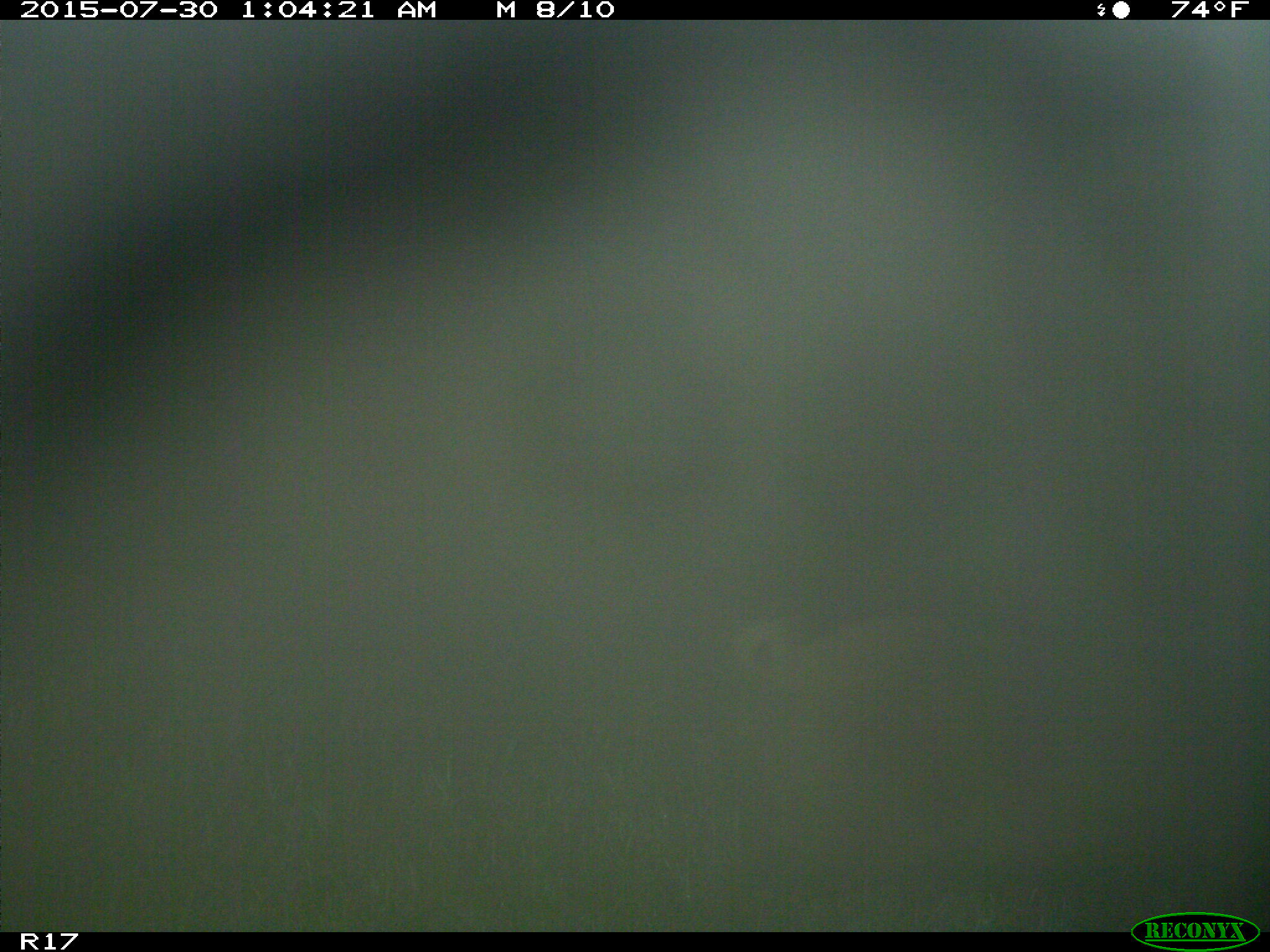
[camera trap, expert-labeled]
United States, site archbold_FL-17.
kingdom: Animalia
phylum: Chordata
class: Mammalia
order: Artiodactyla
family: Suidae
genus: Sus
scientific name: Sus scrofa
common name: wild boar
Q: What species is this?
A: Sus scrofa (wild boar).